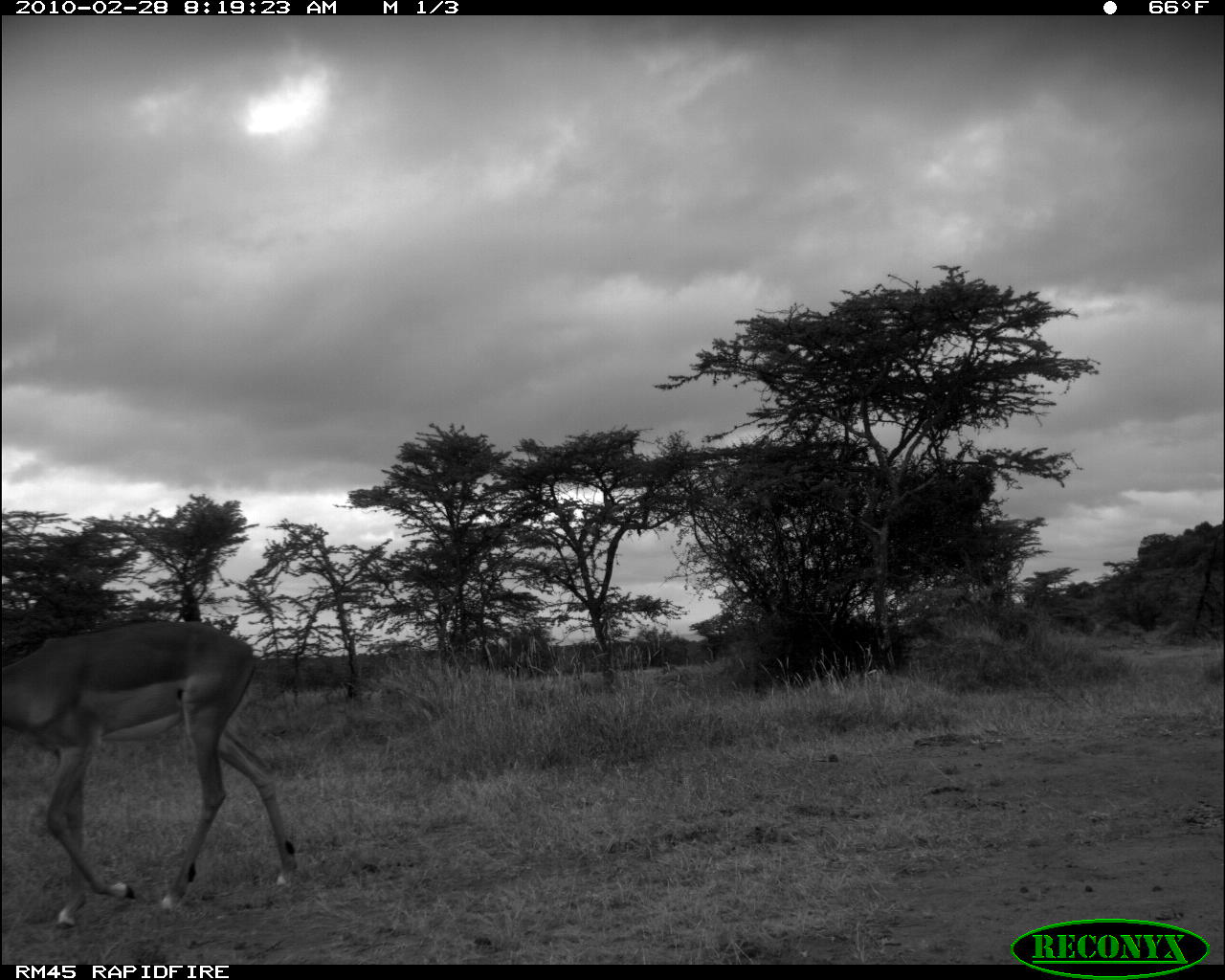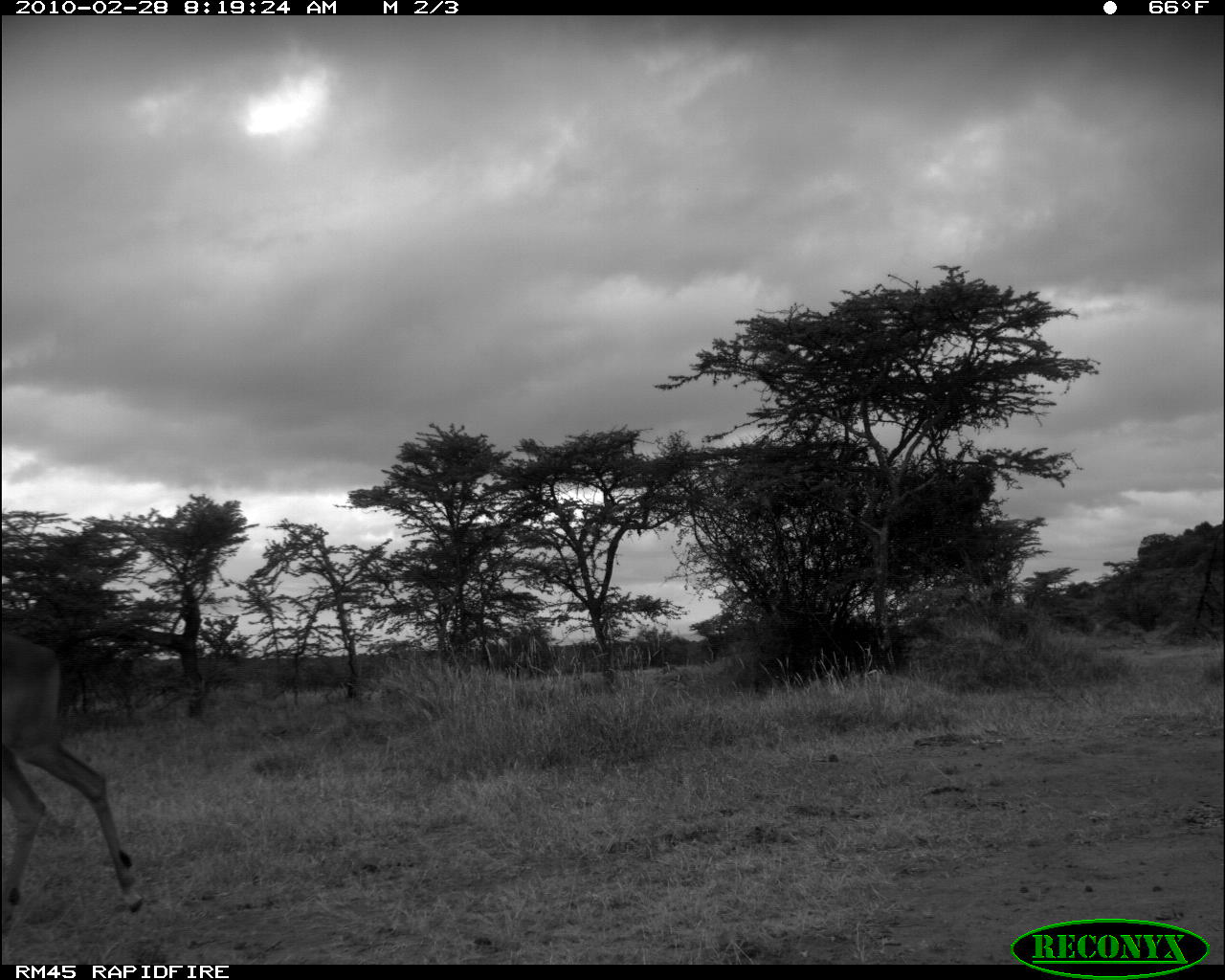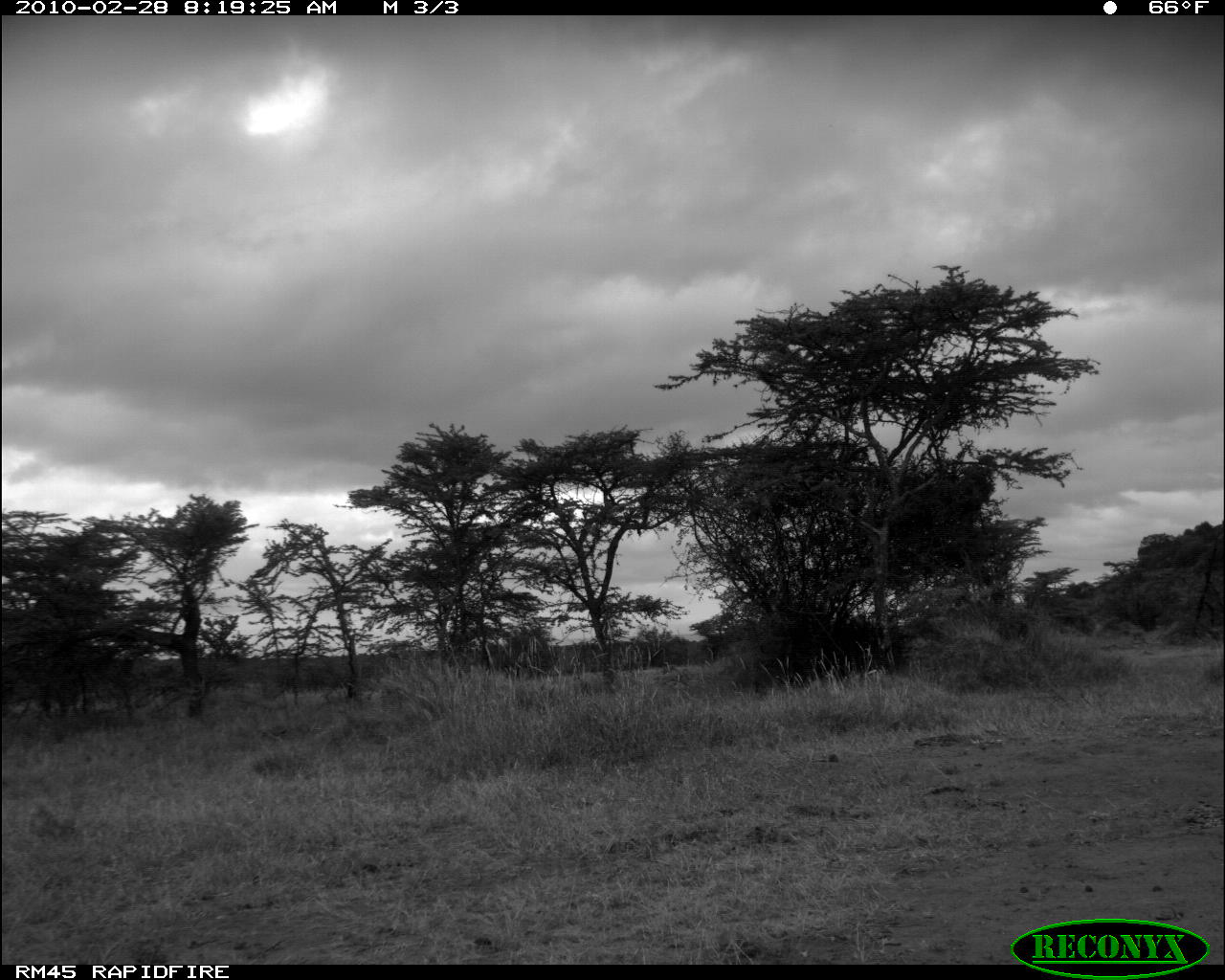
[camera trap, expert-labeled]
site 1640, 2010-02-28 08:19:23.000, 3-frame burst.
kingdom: Animalia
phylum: Chordata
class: Mammalia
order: Artiodactyla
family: Bovidae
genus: Aepyceros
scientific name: Aepyceros melampus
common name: impala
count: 1